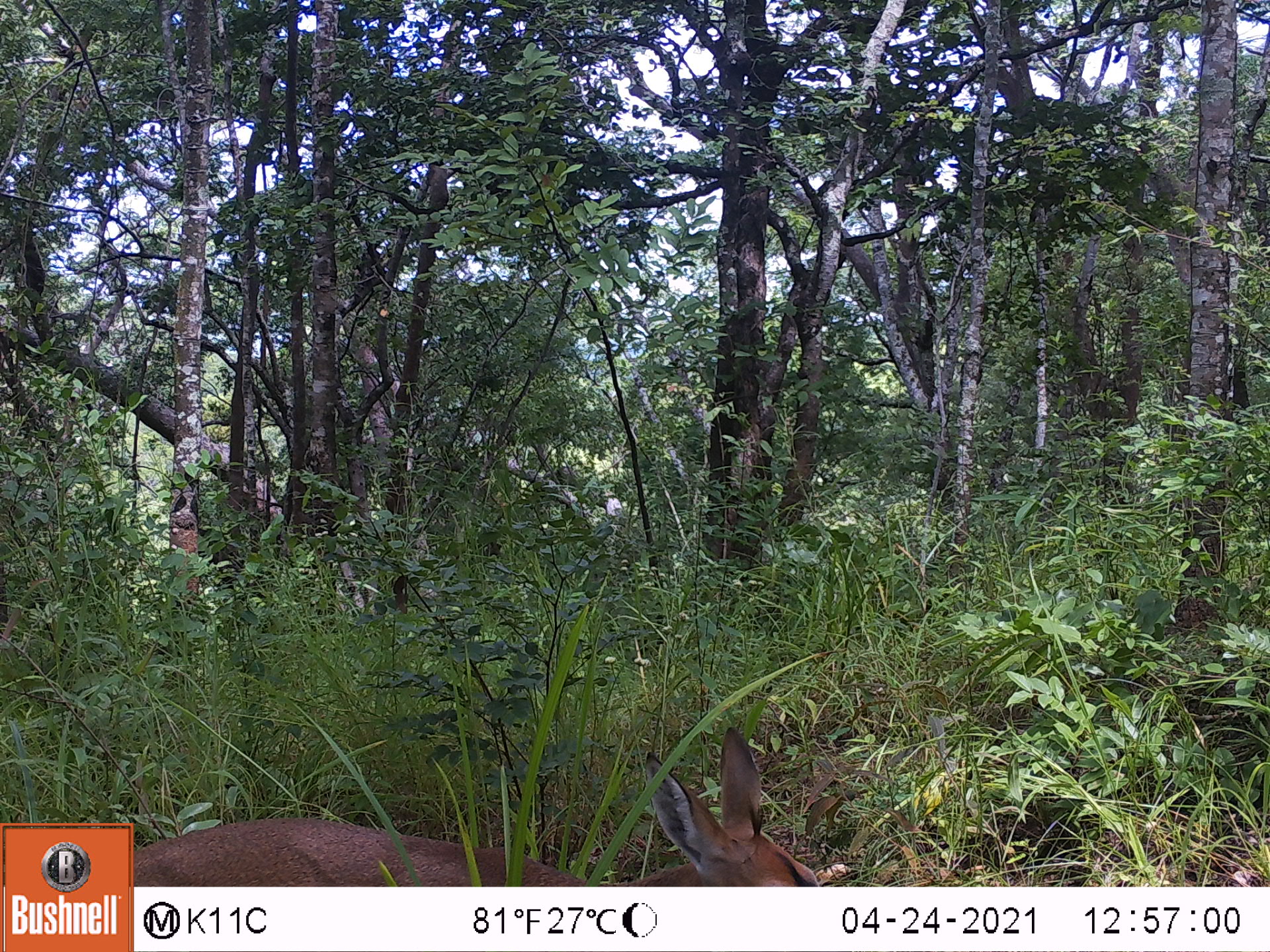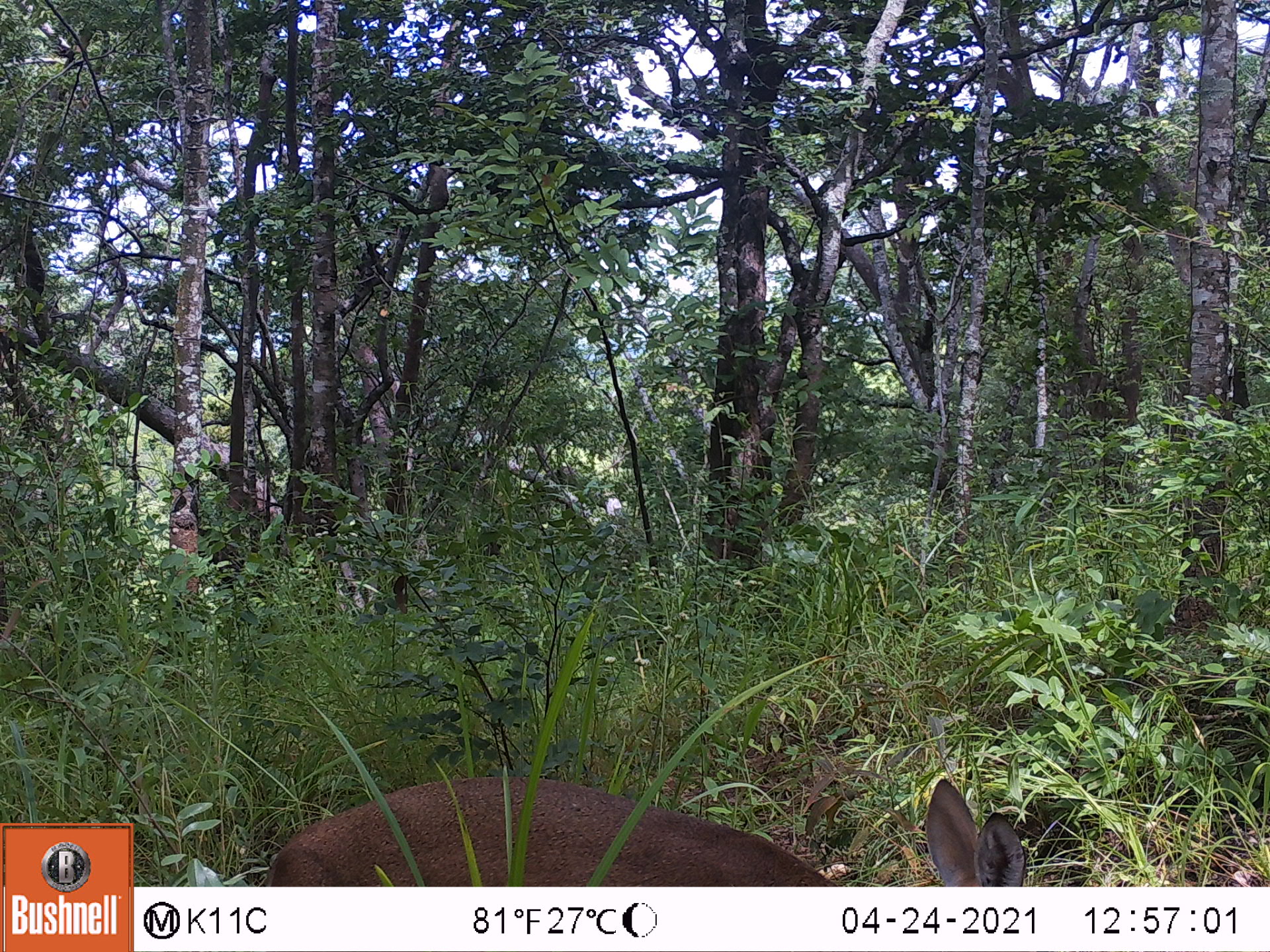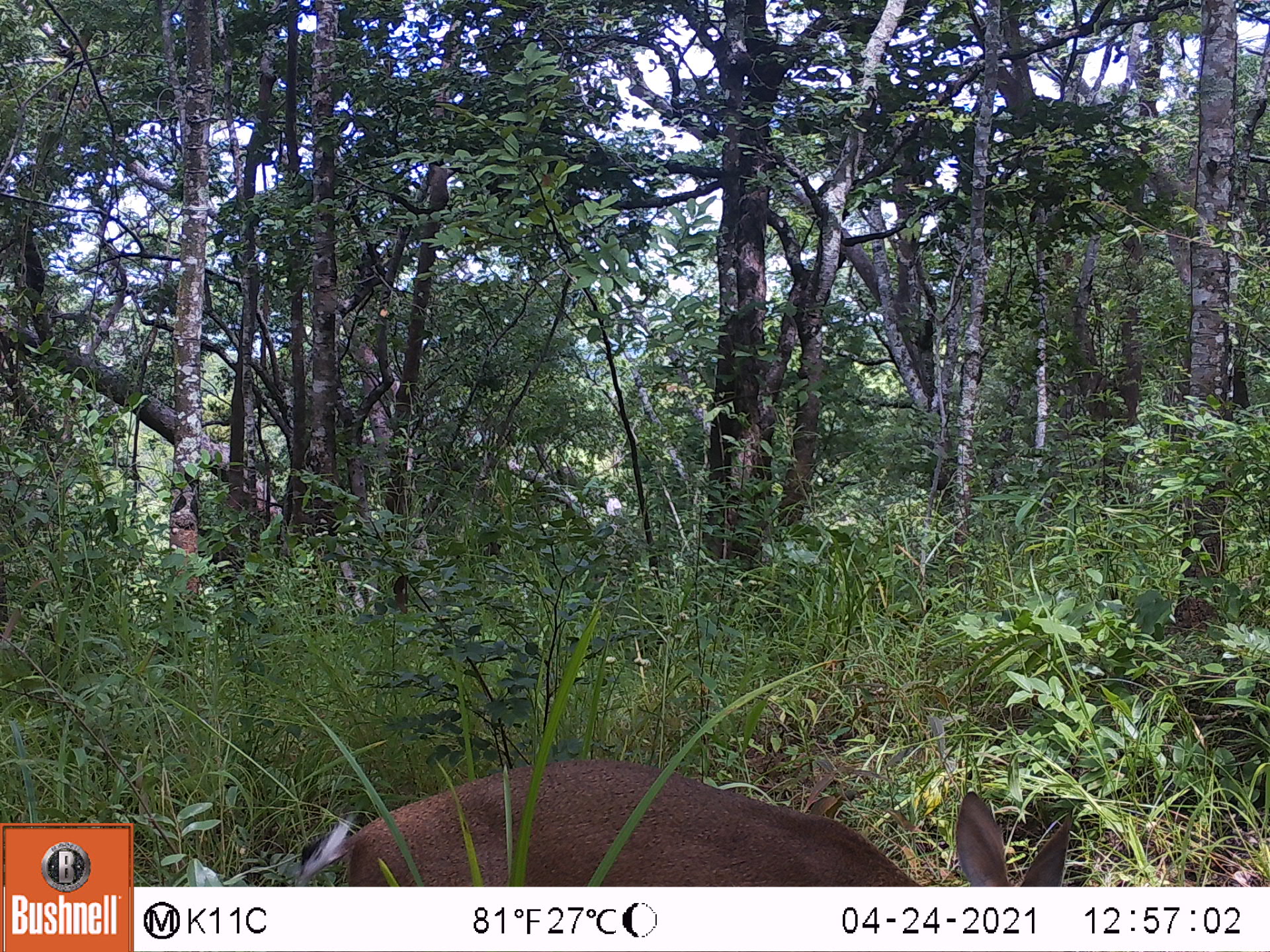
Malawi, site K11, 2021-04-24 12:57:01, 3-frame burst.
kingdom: Animalia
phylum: Chordata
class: Mammalia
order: Artiodactyla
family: Bovidae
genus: Sylvicapra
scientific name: Sylvicapra grimmia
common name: common duiker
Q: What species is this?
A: Common duiker (Sylvicapra grimmia).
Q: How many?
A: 1.